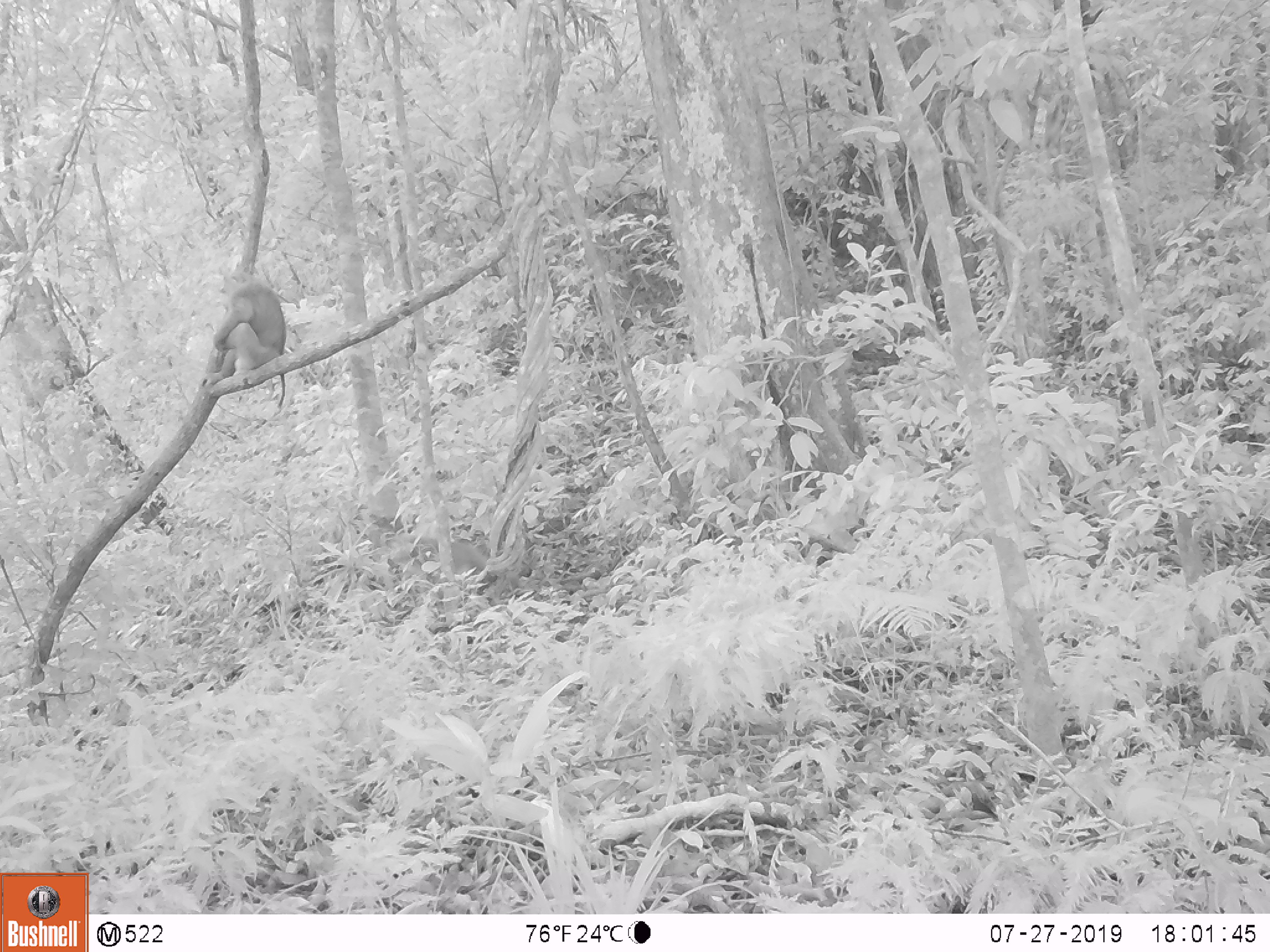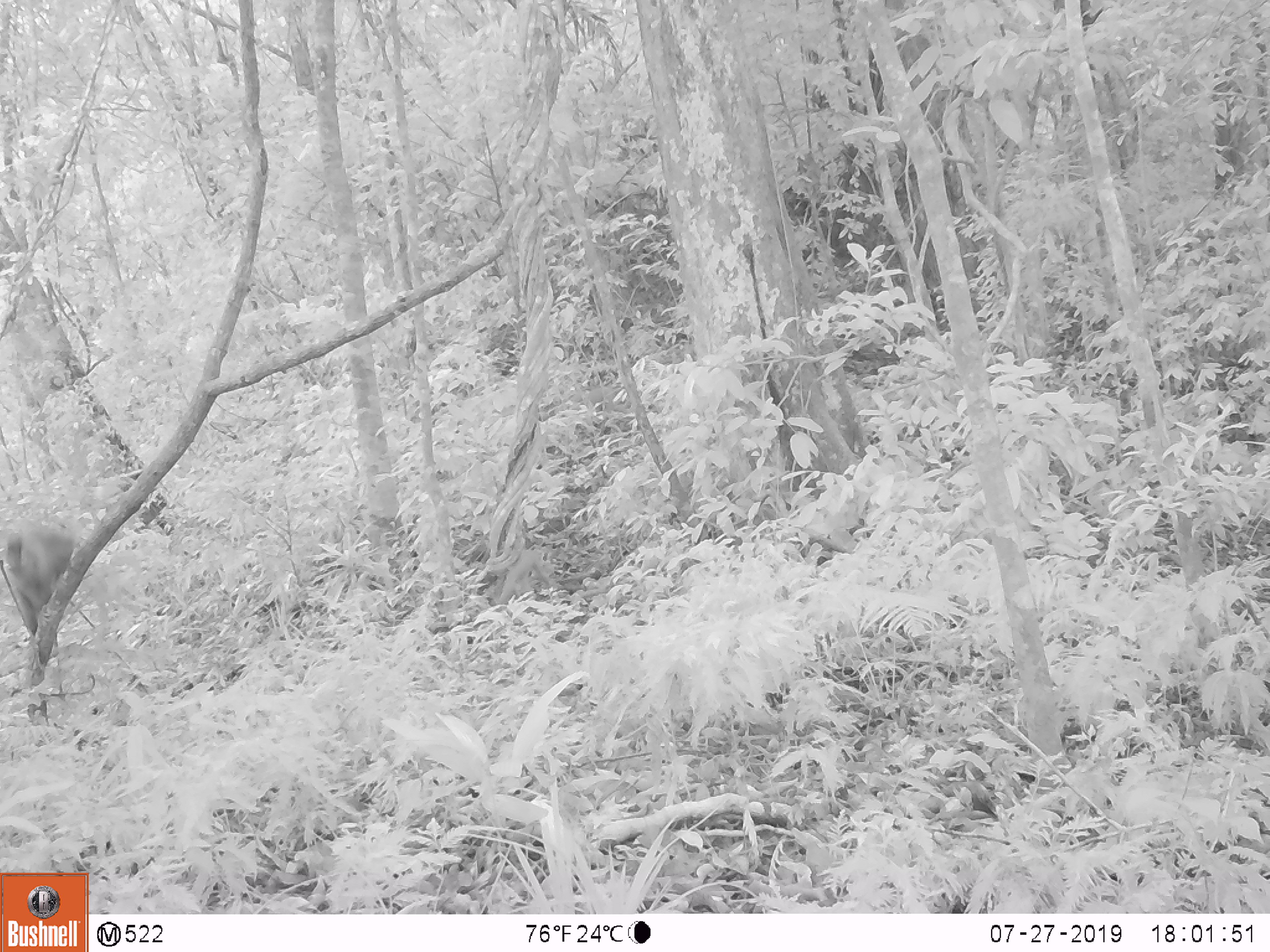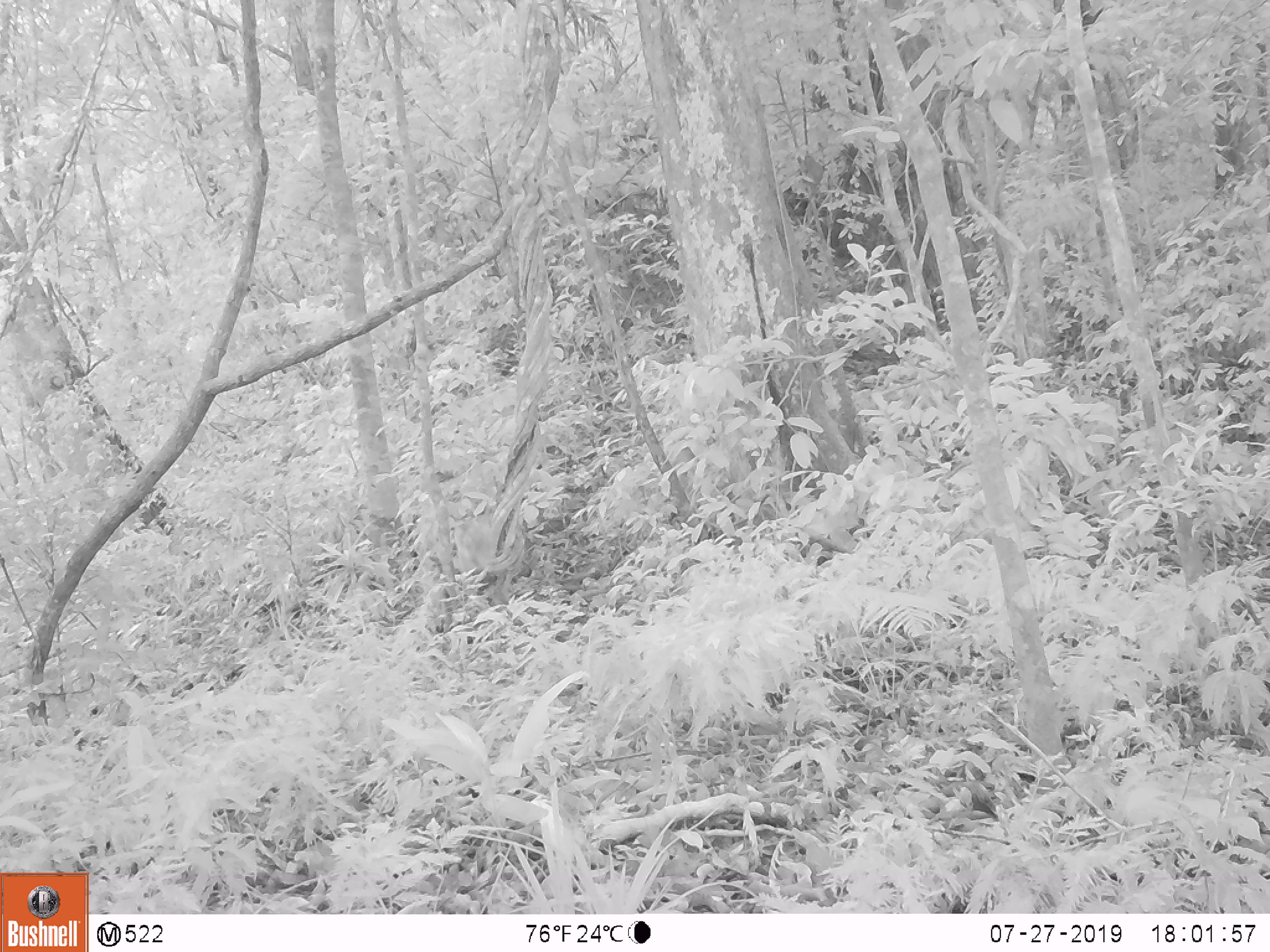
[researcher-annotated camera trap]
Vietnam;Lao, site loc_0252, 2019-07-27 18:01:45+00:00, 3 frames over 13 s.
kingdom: Animalia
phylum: Chordata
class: Mammalia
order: Primates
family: Cercopithecidae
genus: Macaca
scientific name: Macaca nemestrina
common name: pig-tailed macaque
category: pig tailed macaque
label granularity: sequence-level